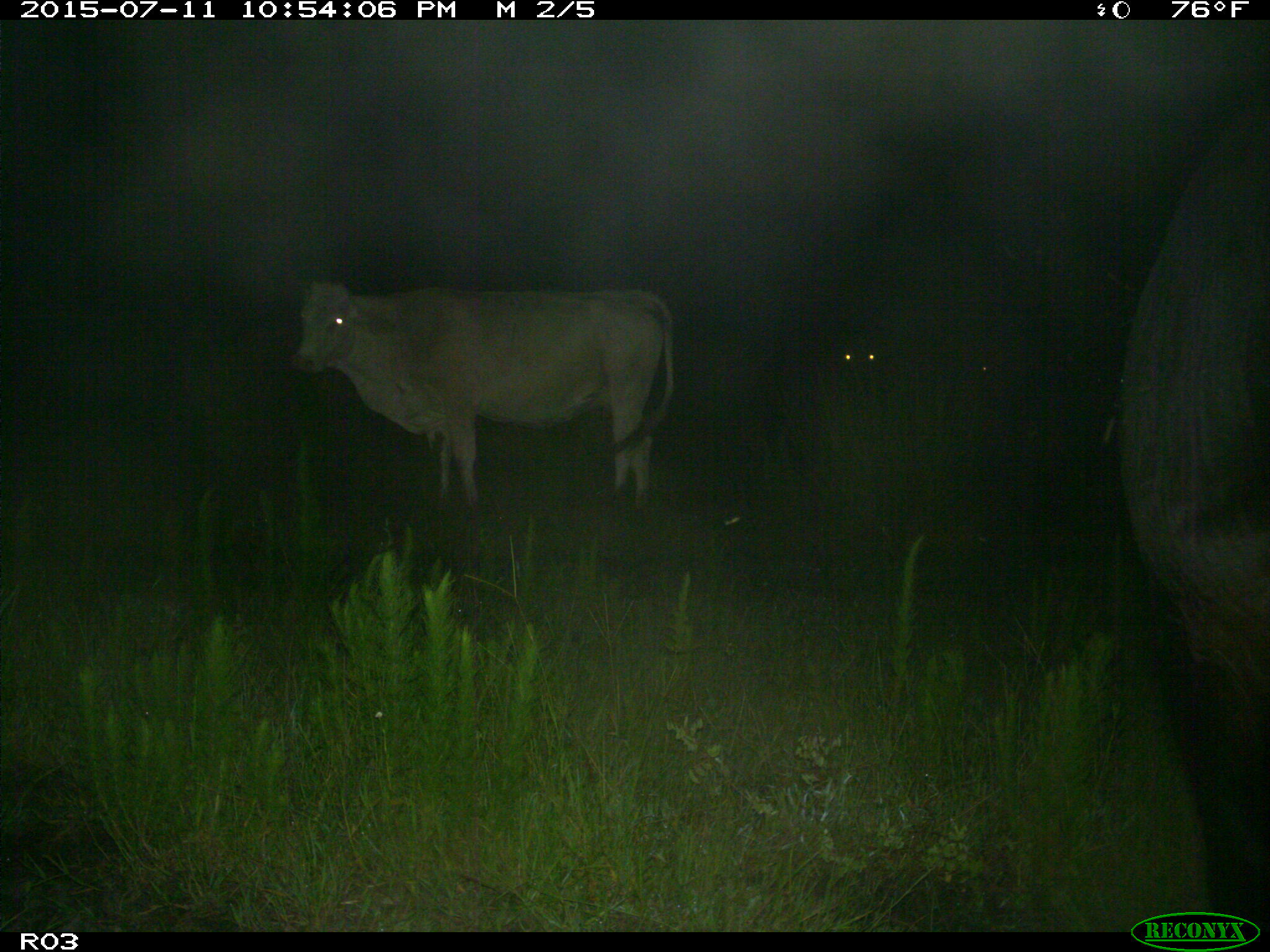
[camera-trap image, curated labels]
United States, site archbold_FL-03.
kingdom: Animalia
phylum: Chordata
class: Mammalia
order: Artiodactyla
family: Bovidae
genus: Bos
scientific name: Bos taurus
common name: domestic cow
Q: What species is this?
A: Bos taurus (domestic cow).